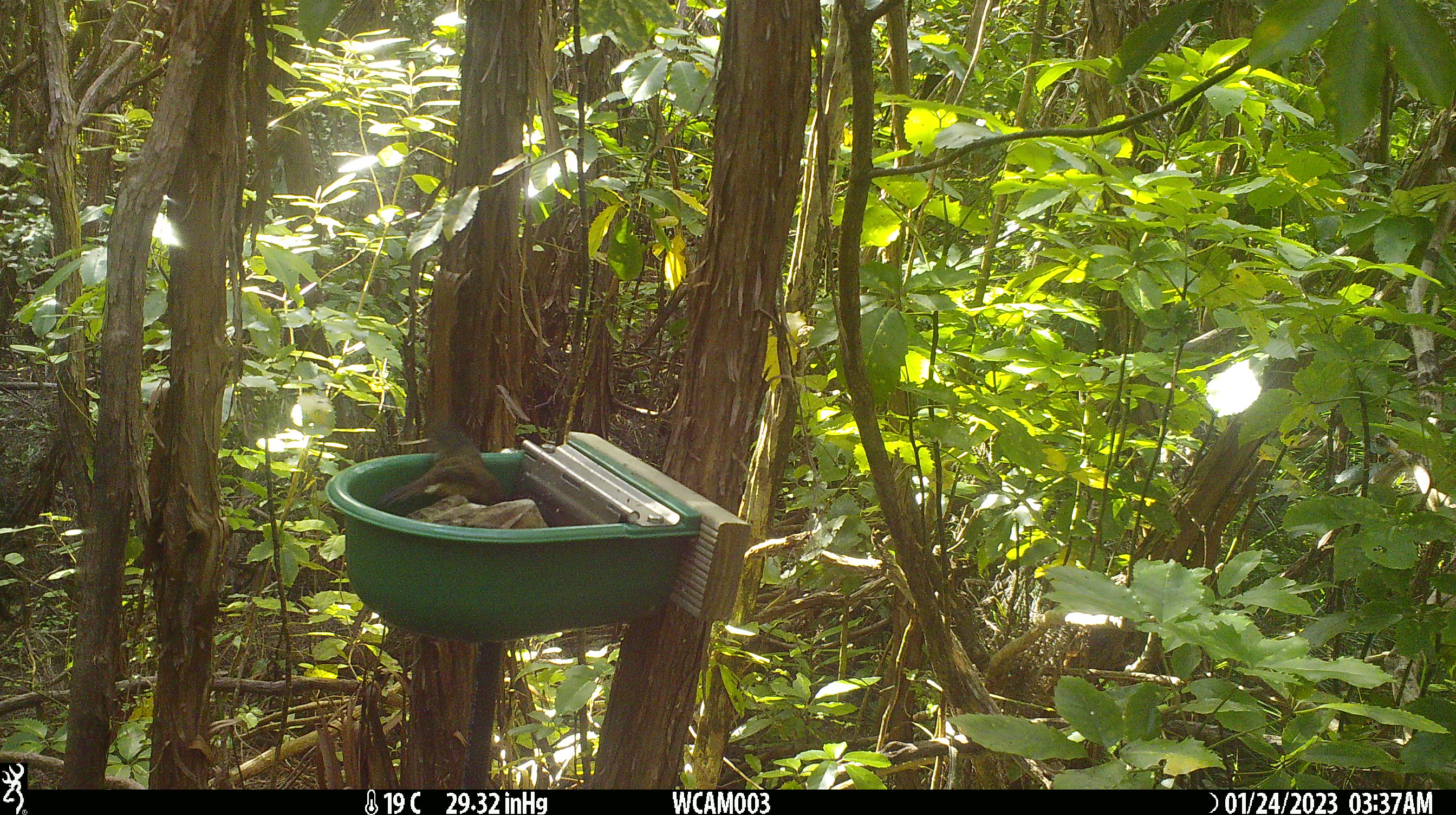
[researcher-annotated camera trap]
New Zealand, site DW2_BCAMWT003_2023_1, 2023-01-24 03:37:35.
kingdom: Animalia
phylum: Chordata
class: Aves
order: Passeriformes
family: Meliphagidae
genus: Anthornis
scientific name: Anthornis melanura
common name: new zealand bellbird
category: bellbird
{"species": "bellbird (new zealand bellbird) (Anthornis melanura)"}